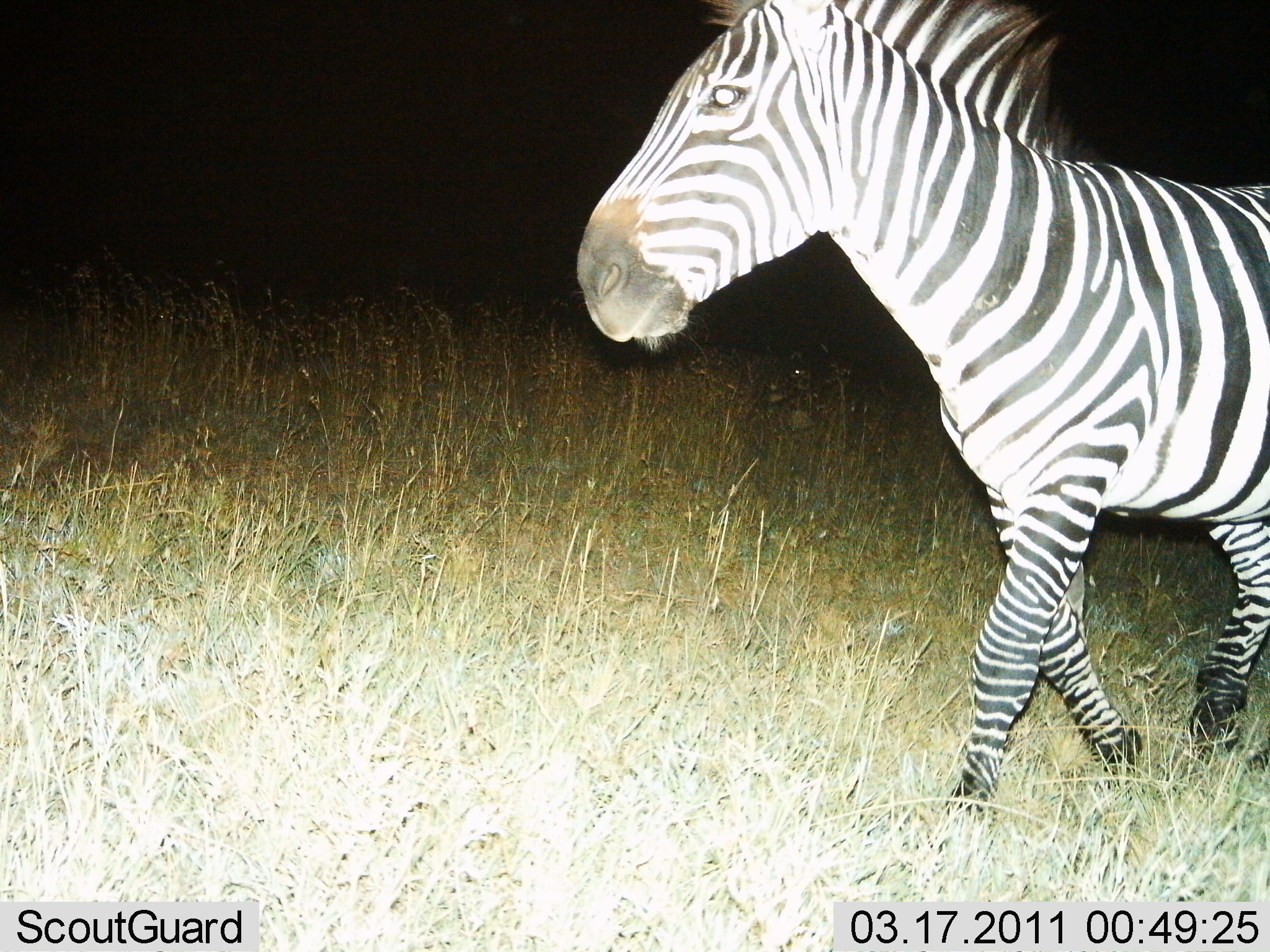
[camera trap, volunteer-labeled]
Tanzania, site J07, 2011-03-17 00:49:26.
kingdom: Animalia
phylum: Chordata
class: Mammalia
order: Perissodactyla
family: Equidae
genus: Equus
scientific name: Equus quagga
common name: plains zebra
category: zebra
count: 1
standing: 8%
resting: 0%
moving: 100%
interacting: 0%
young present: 0%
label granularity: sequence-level